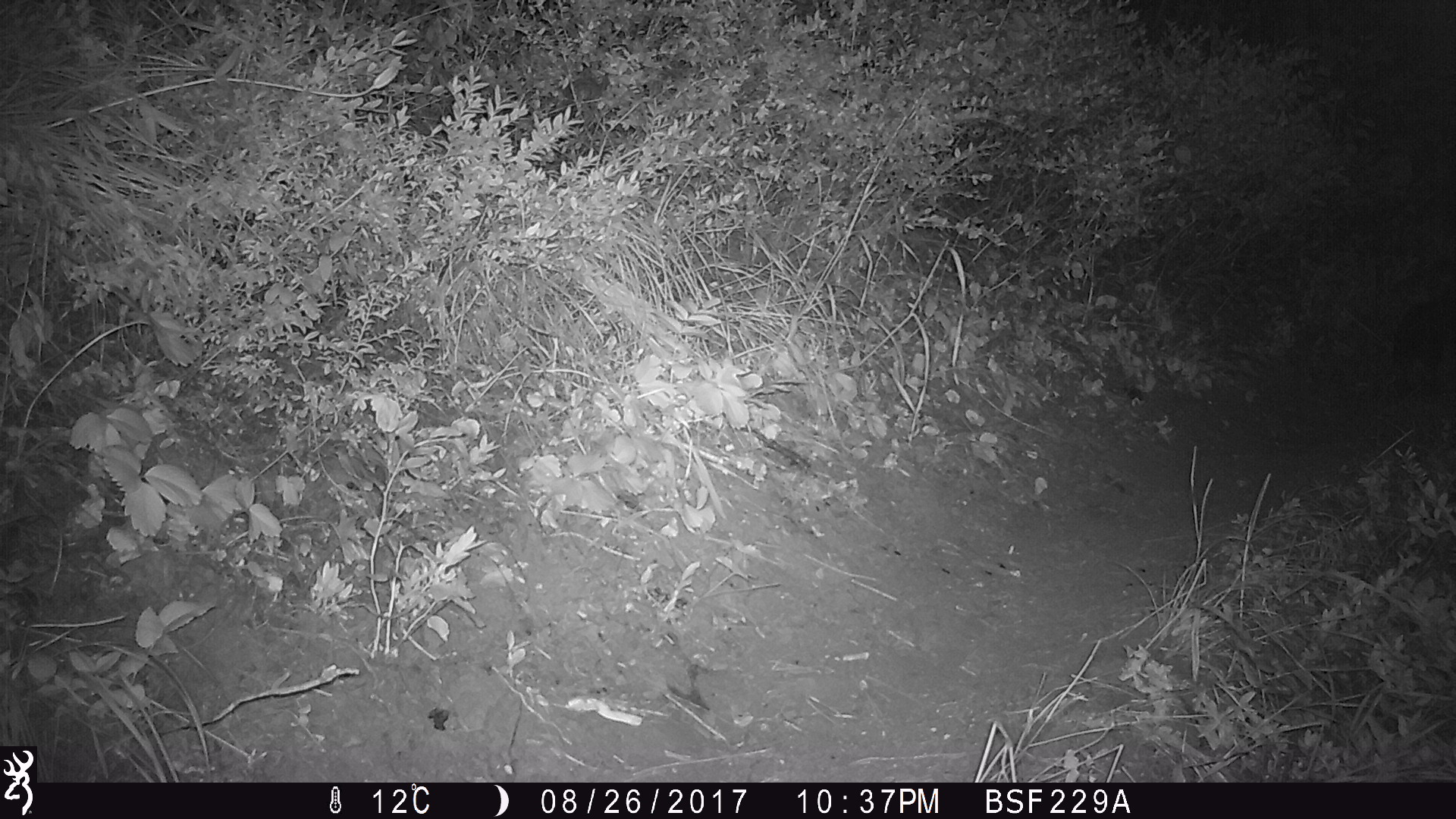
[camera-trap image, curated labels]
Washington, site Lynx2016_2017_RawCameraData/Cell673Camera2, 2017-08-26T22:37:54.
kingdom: Animalia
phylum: Chordata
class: Mammalia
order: Lagomorpha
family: Leporidae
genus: Lepus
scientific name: Lepus americanus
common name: snowshoe hare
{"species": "Lepus americanus (snowshoe hare)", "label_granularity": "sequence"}